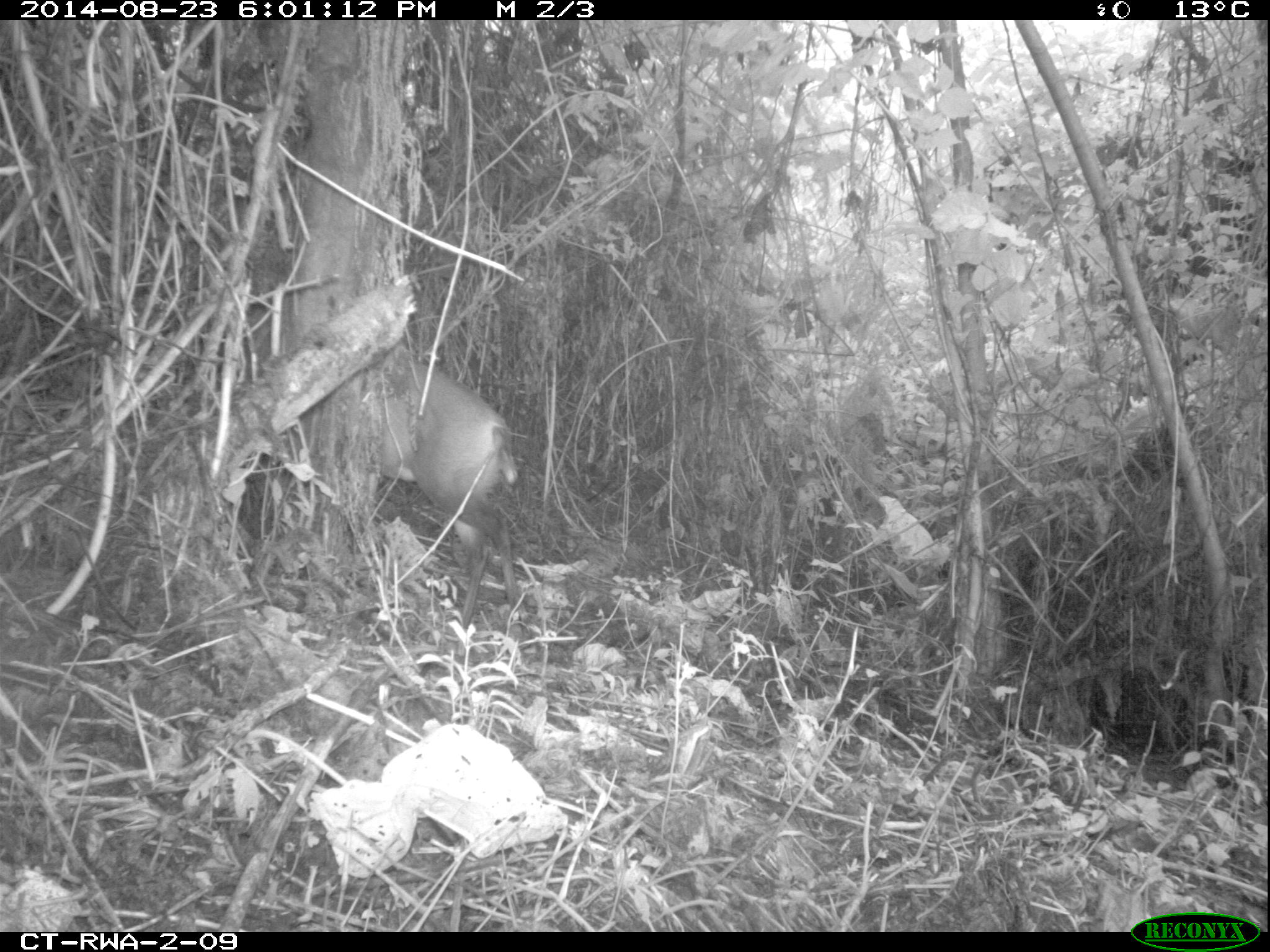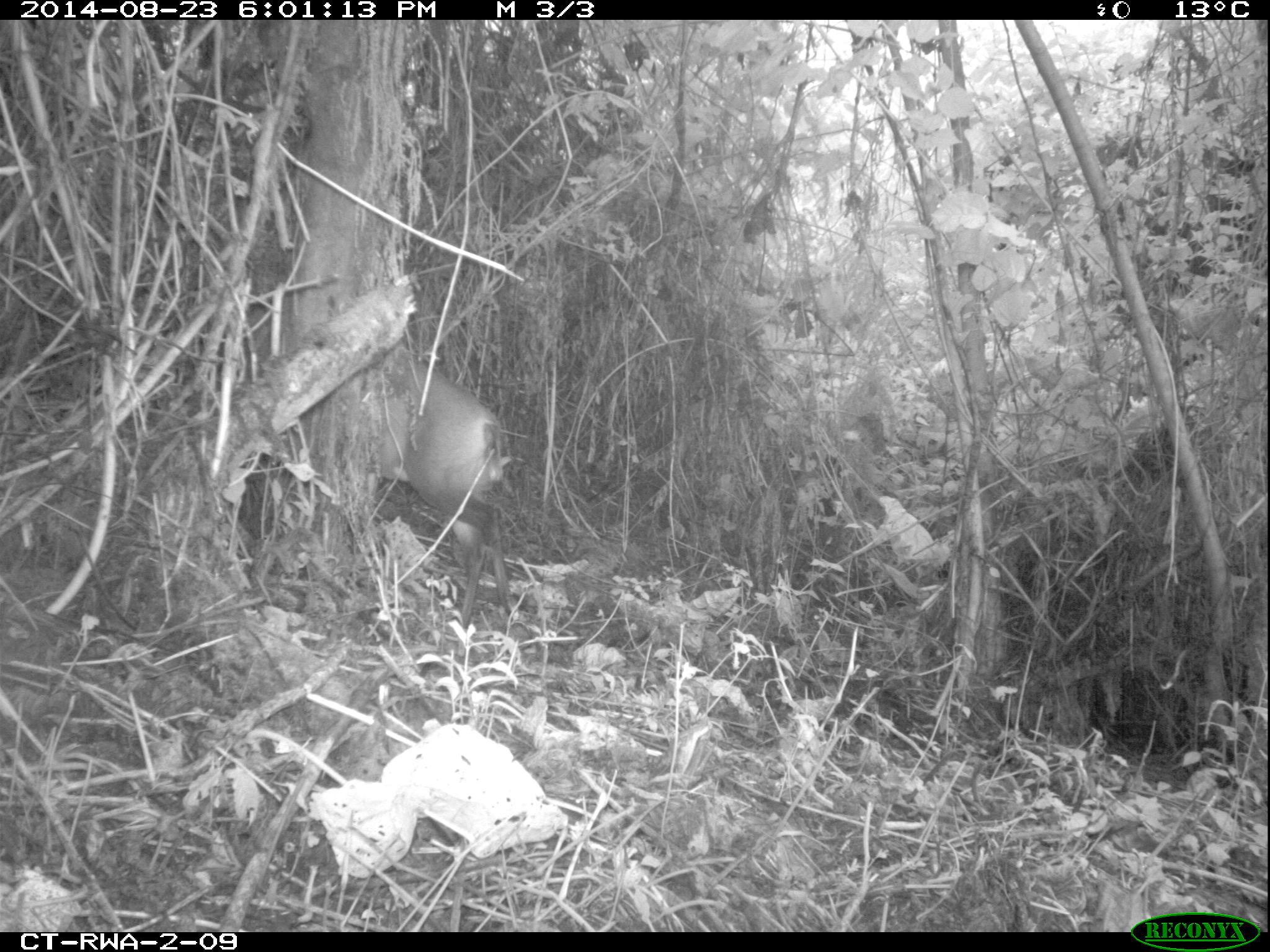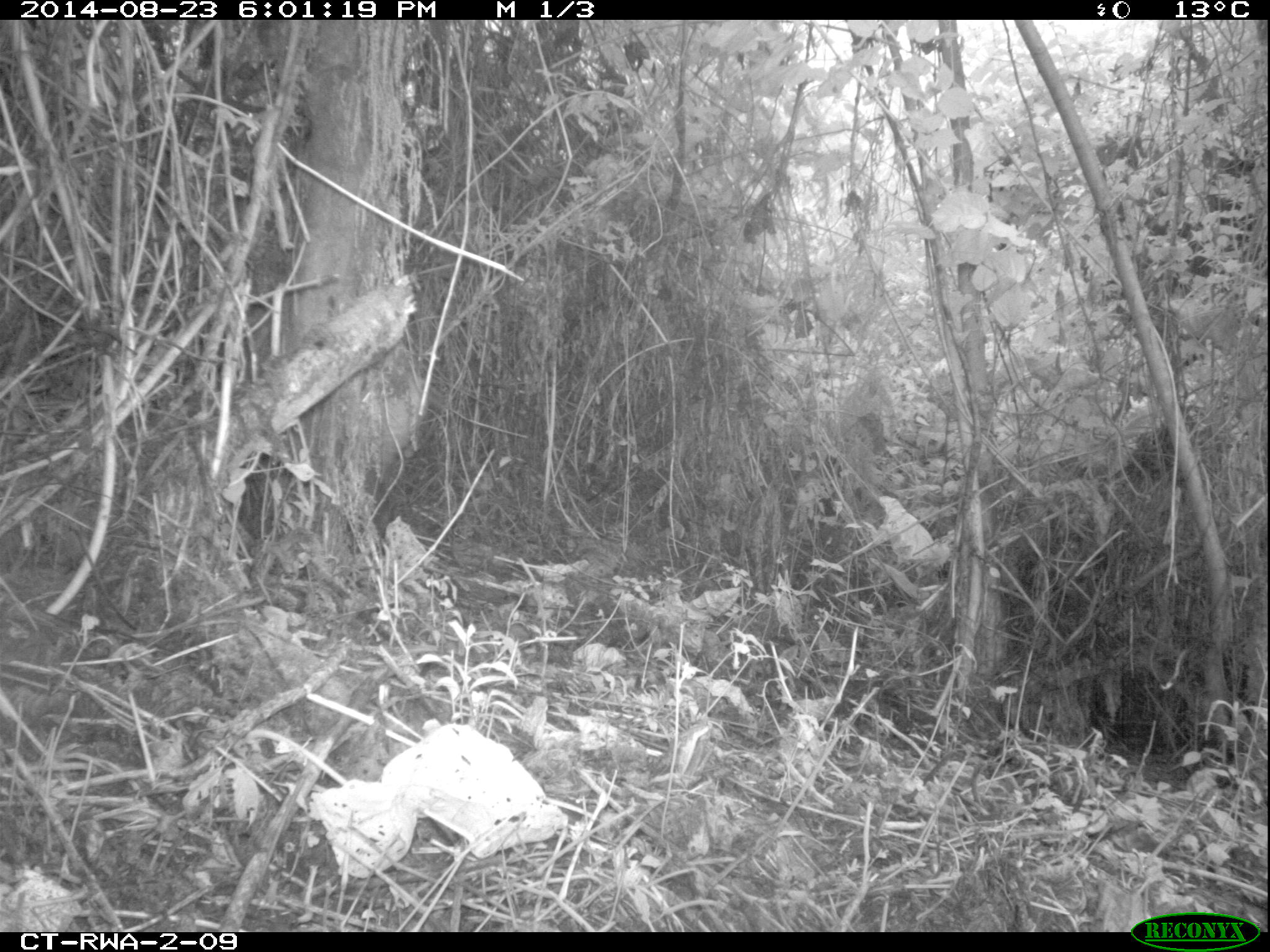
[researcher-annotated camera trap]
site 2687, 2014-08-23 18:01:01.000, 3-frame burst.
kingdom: Animalia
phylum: Chordata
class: Mammalia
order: Artiodactyla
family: Bovidae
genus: Cephalophus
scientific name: Cephalophus nigrifrons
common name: black-fronted duiker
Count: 1.